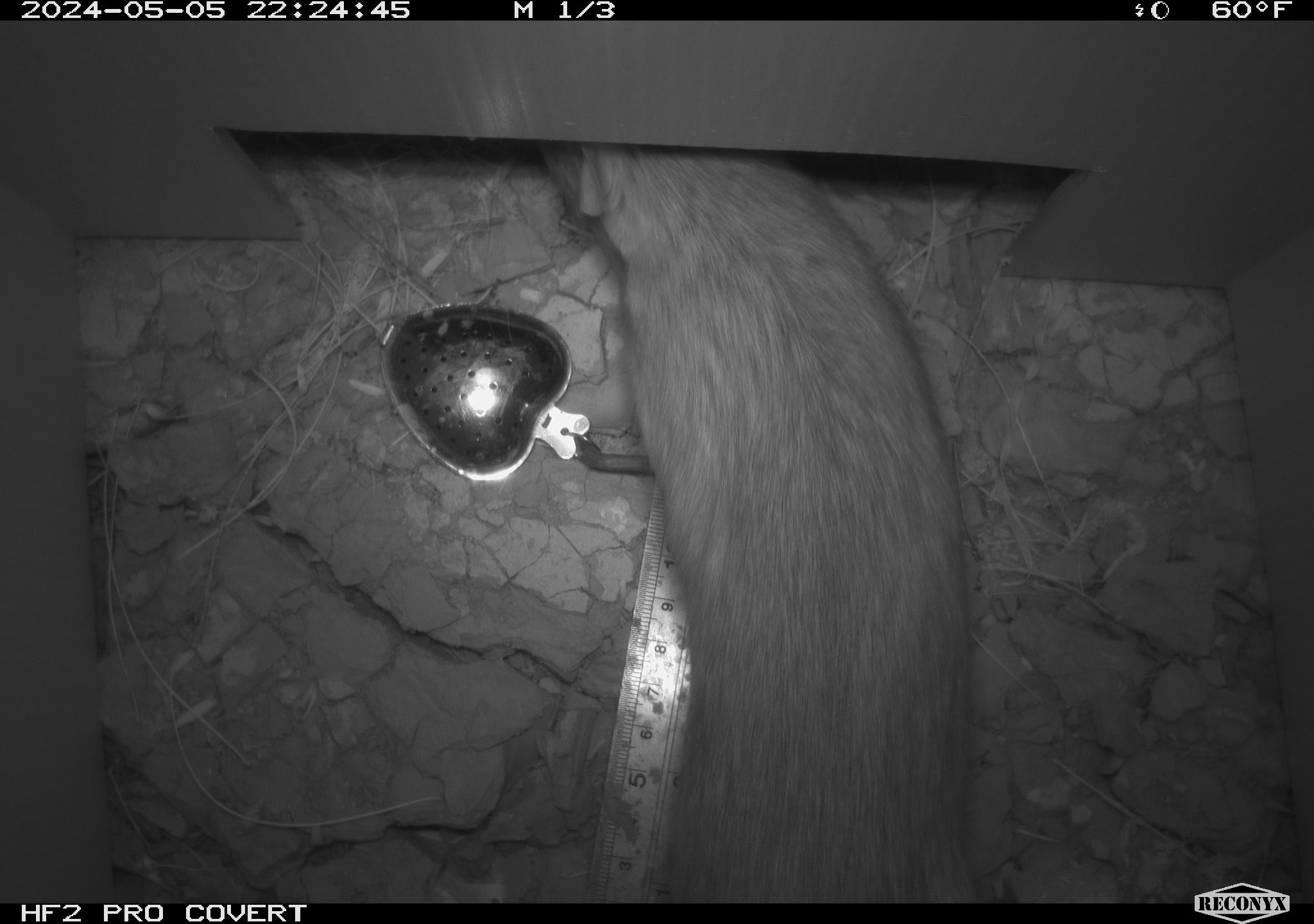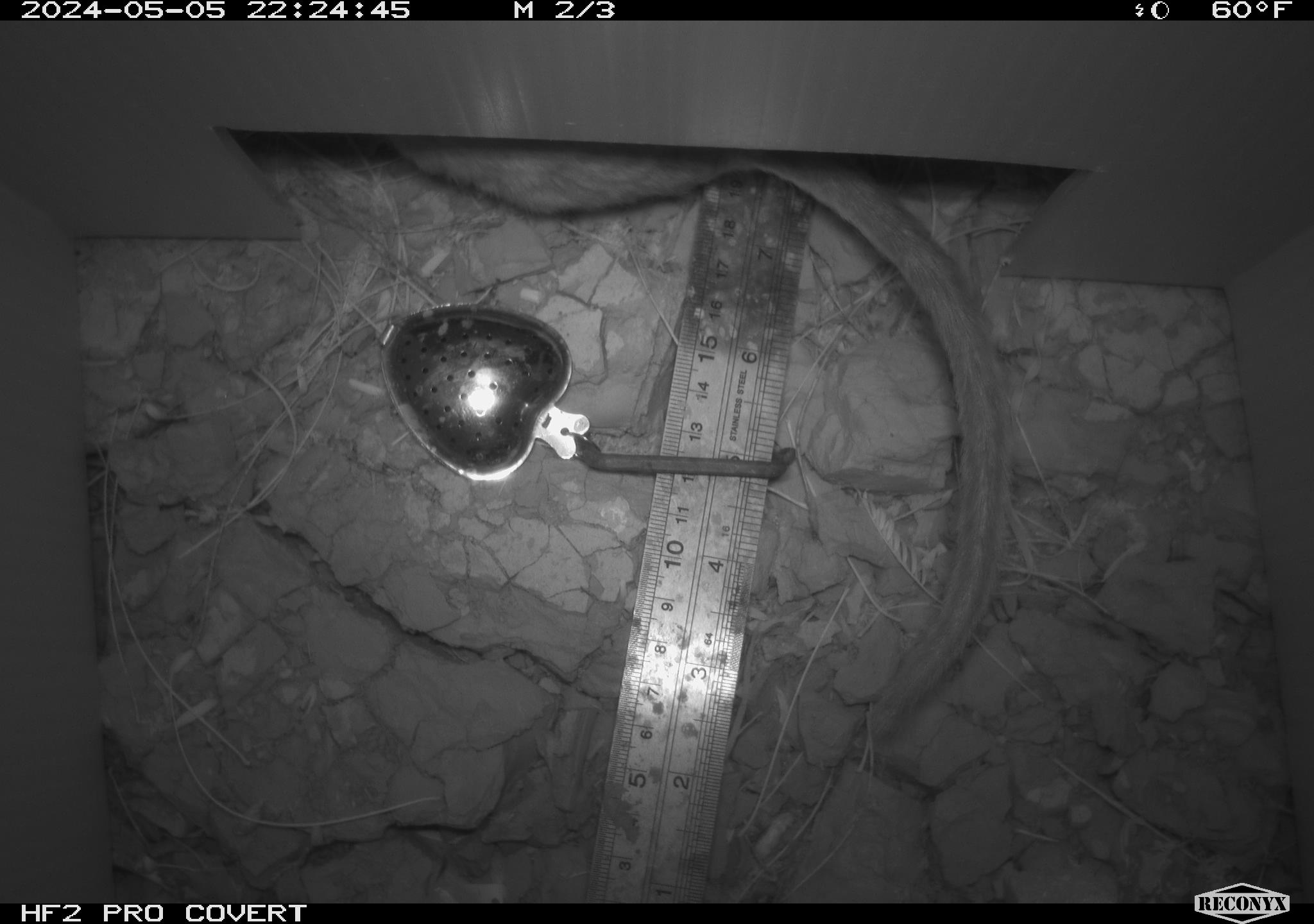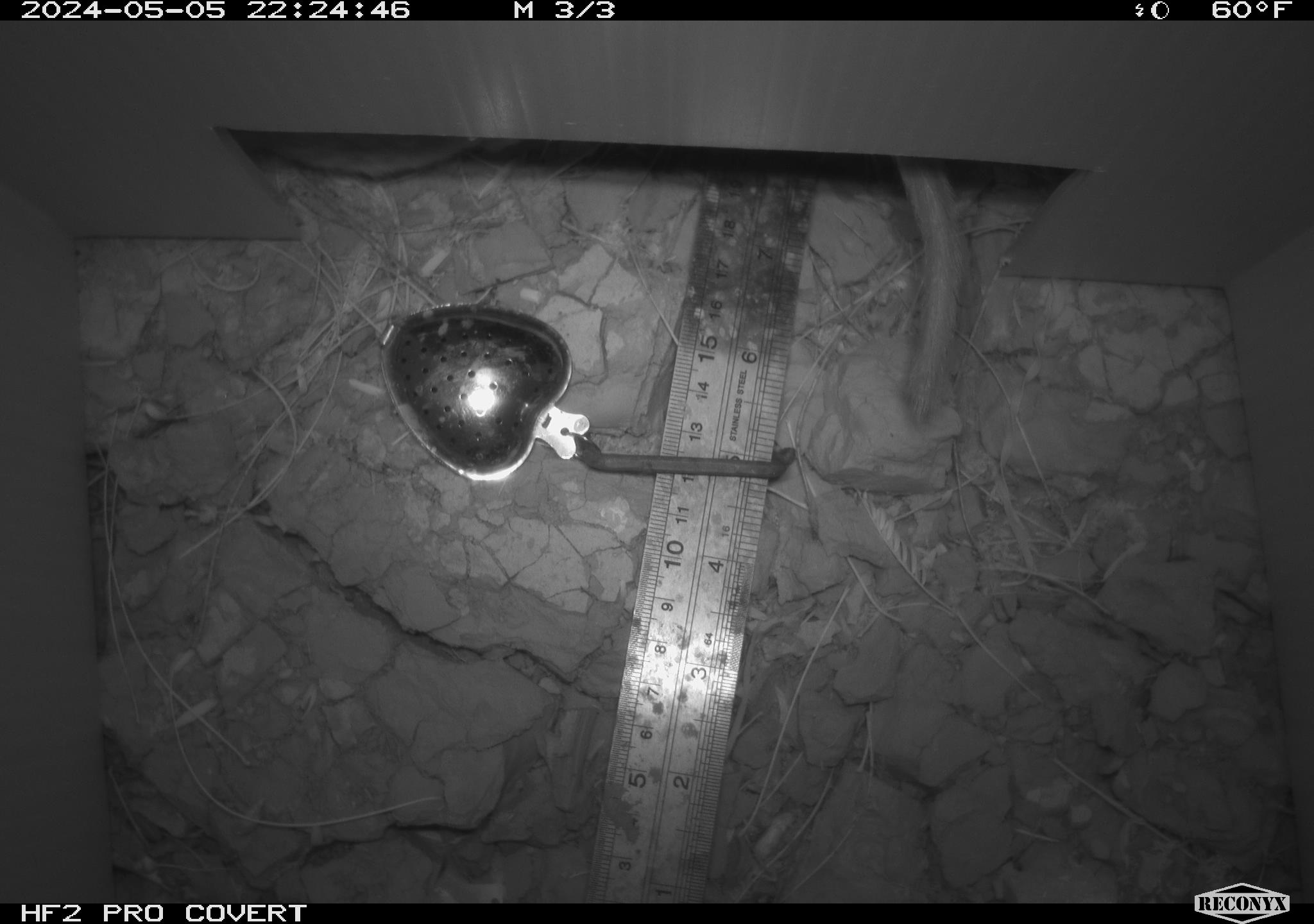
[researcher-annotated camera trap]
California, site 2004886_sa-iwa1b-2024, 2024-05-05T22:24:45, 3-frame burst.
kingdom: Animalia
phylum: Chordata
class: Mammalia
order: Rodentia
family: Cricetidae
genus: Neotoma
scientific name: Neotoma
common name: pack rat or woodrat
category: neotoma species